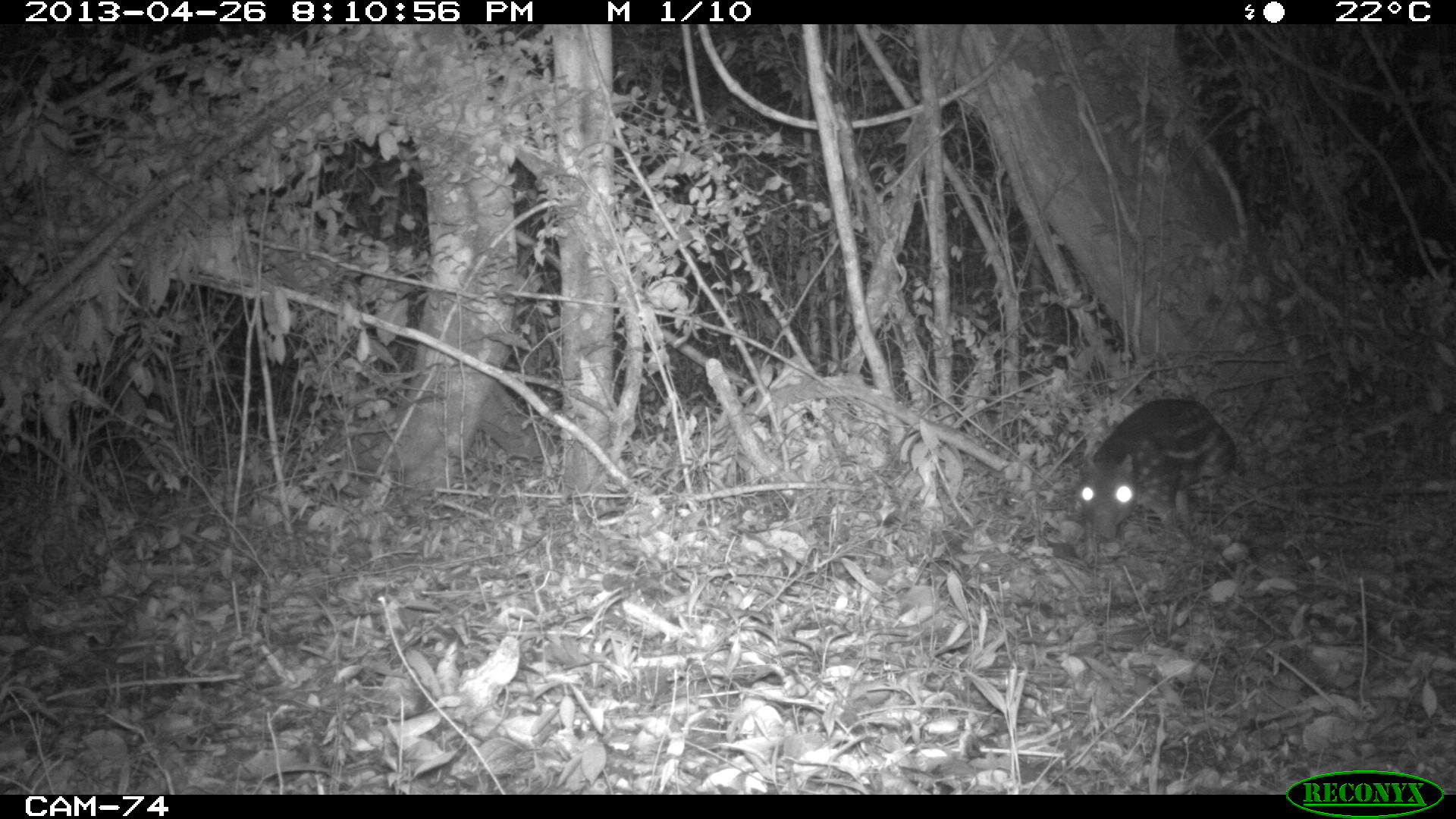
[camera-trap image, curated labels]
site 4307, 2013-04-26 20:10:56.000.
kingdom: Animalia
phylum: Chordata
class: Mammalia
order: Rodentia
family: Cuniculidae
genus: Cuniculus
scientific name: Cuniculus paca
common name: lowland paca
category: agouti paca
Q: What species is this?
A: Agouti paca (lowland paca) (Cuniculus paca).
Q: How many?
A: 1.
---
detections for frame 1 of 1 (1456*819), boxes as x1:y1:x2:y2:
agouti paca: 1076:397:1237:560